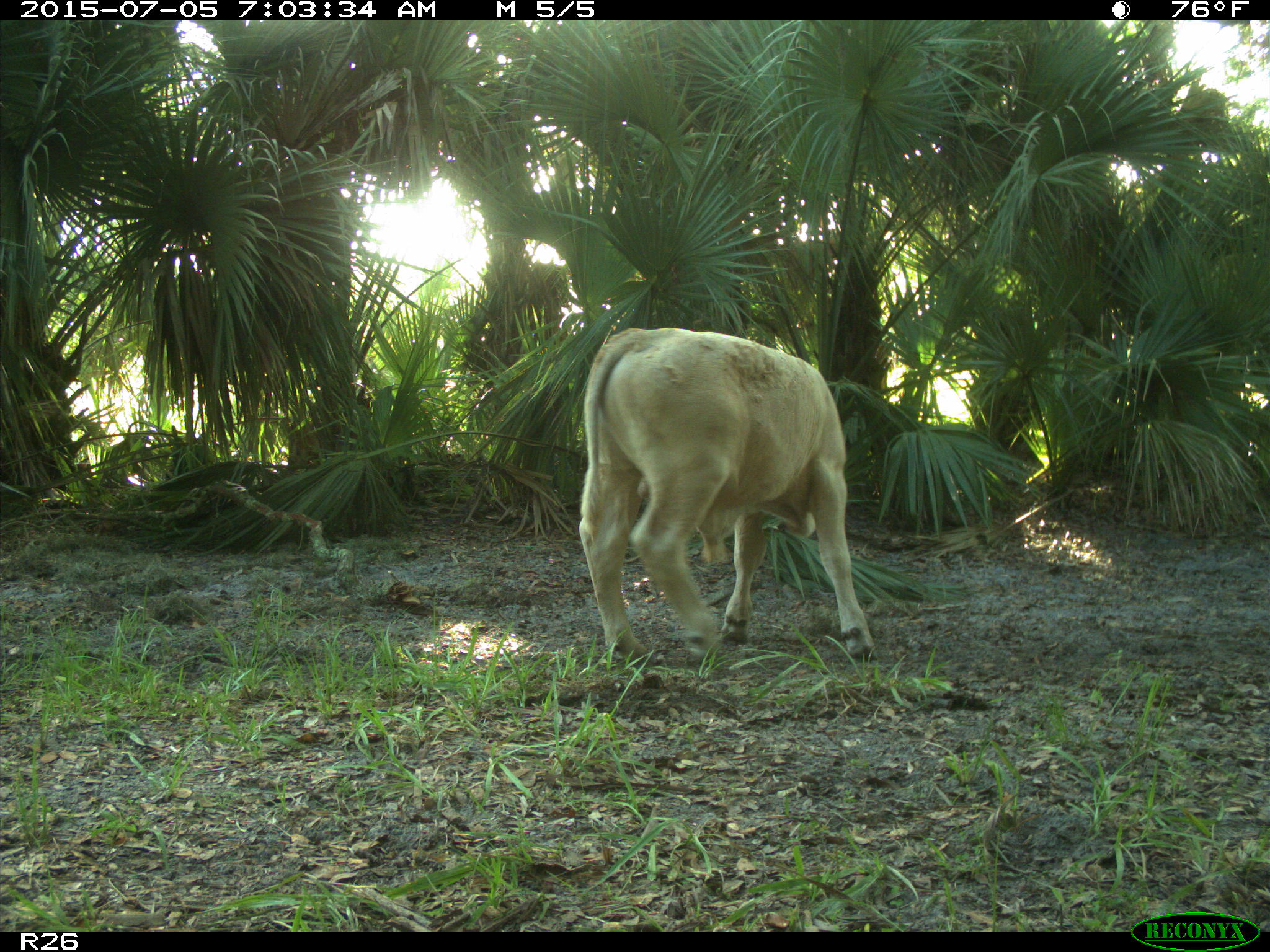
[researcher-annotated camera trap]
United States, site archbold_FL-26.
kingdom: Animalia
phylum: Chordata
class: Mammalia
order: Artiodactyla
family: Bovidae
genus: Bos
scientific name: Bos taurus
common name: domestic cow